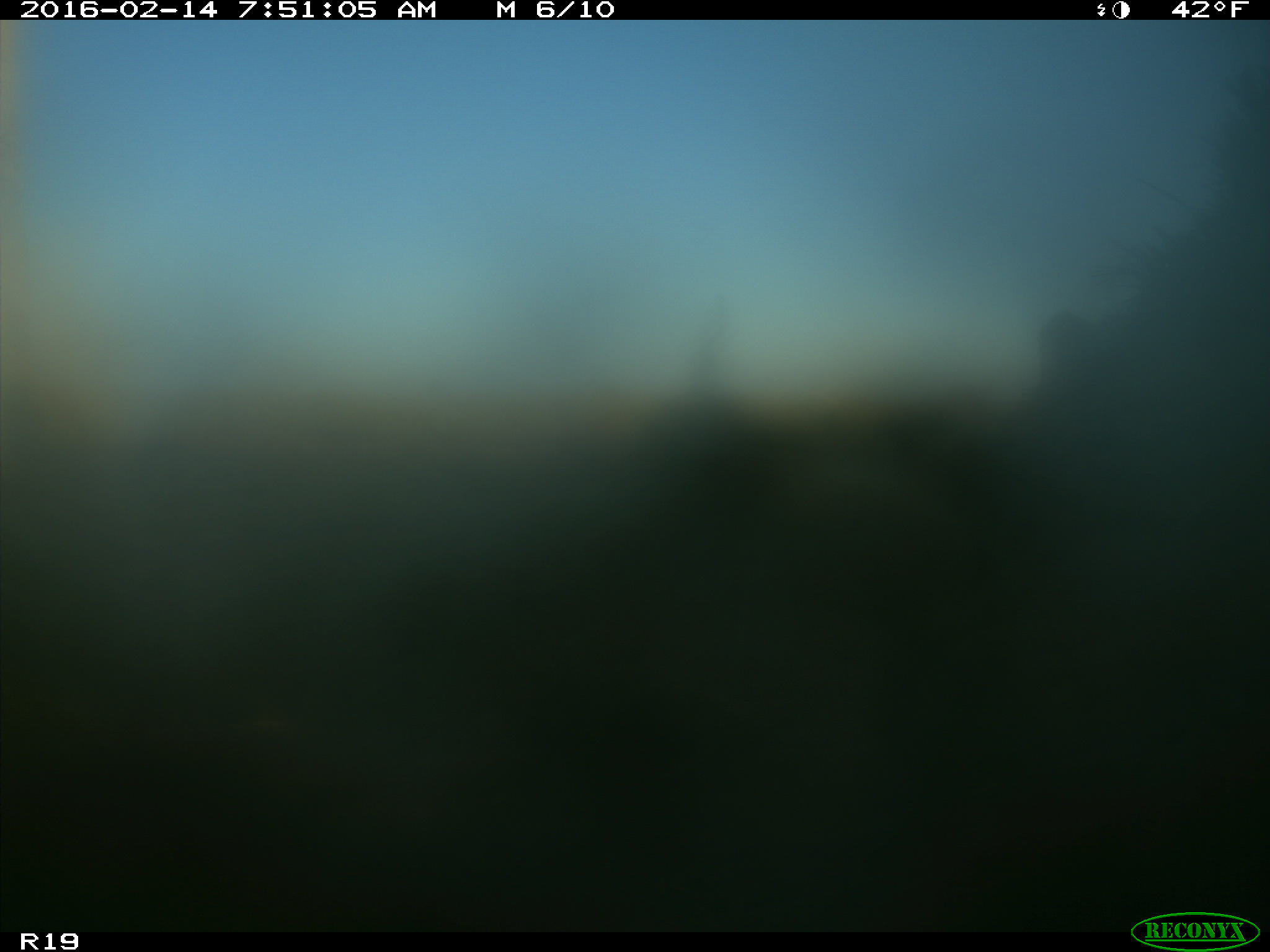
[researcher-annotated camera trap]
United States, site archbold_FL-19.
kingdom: Animalia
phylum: Chordata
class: Mammalia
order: Artiodactyla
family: Bovidae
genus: Bos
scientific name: Bos taurus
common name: domestic cow